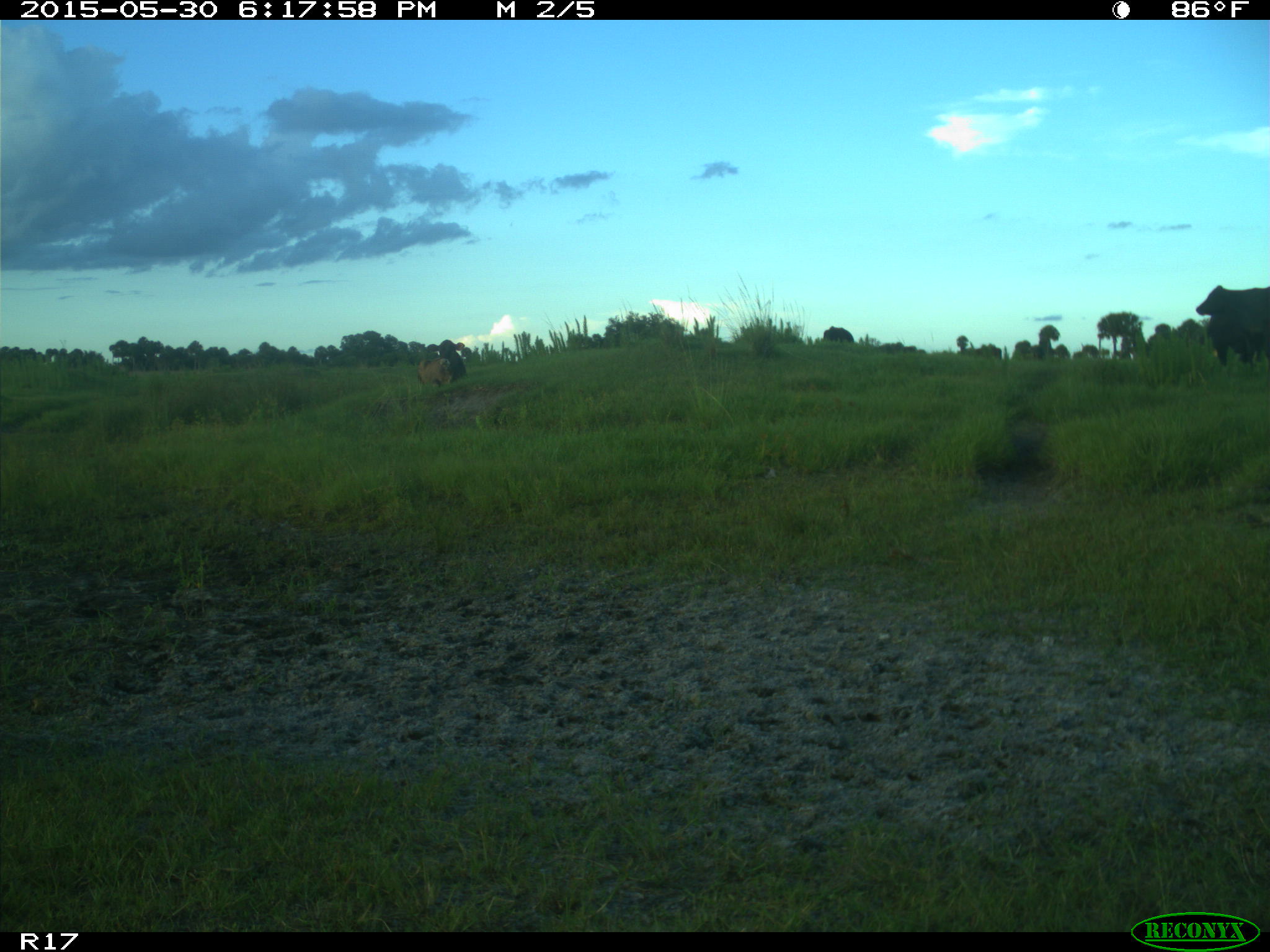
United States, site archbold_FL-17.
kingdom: Animalia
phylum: Chordata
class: Mammalia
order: Artiodactyla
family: Bovidae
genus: Bos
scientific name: Bos taurus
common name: domestic cow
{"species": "Bos taurus (domestic cow)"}